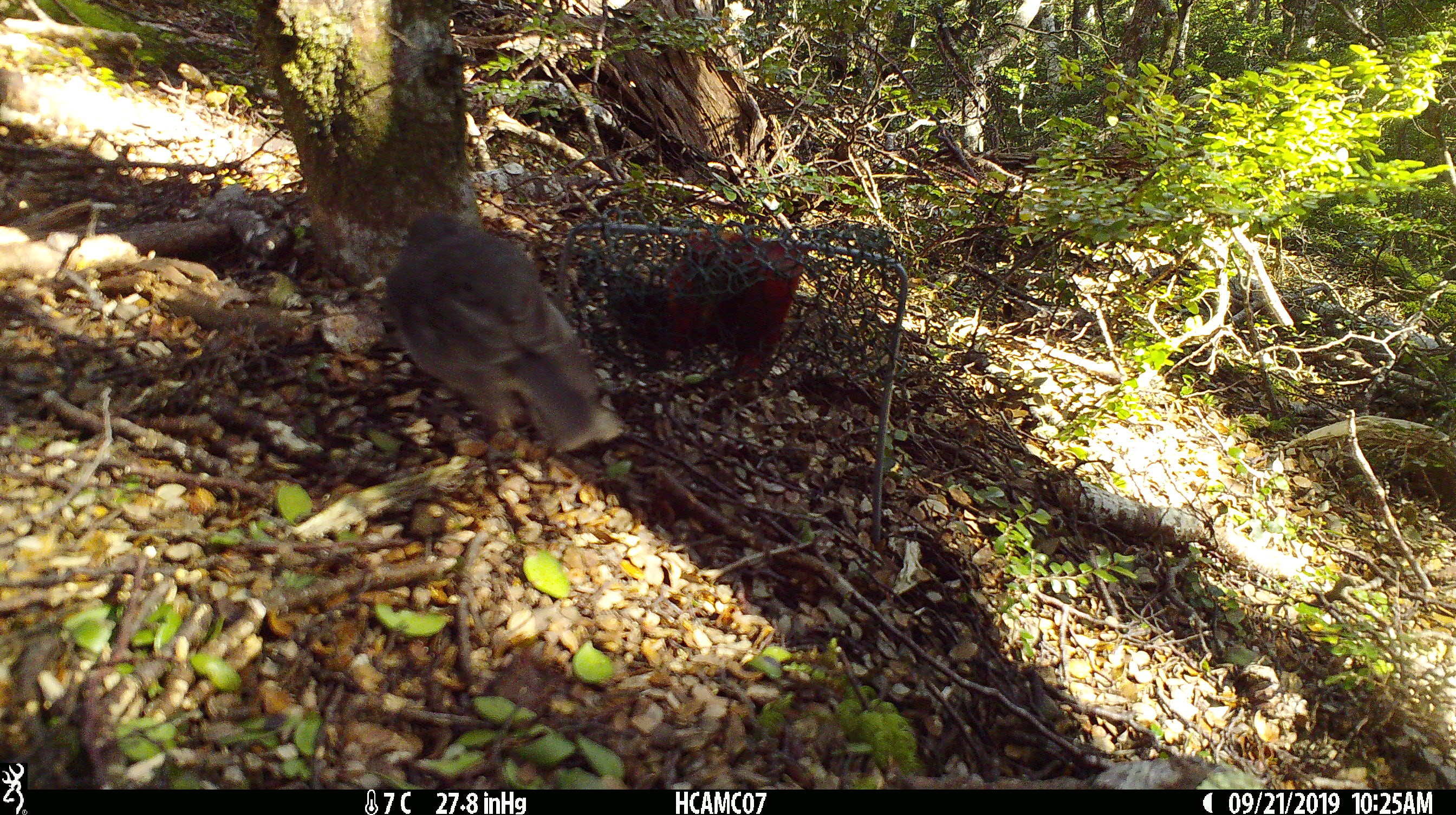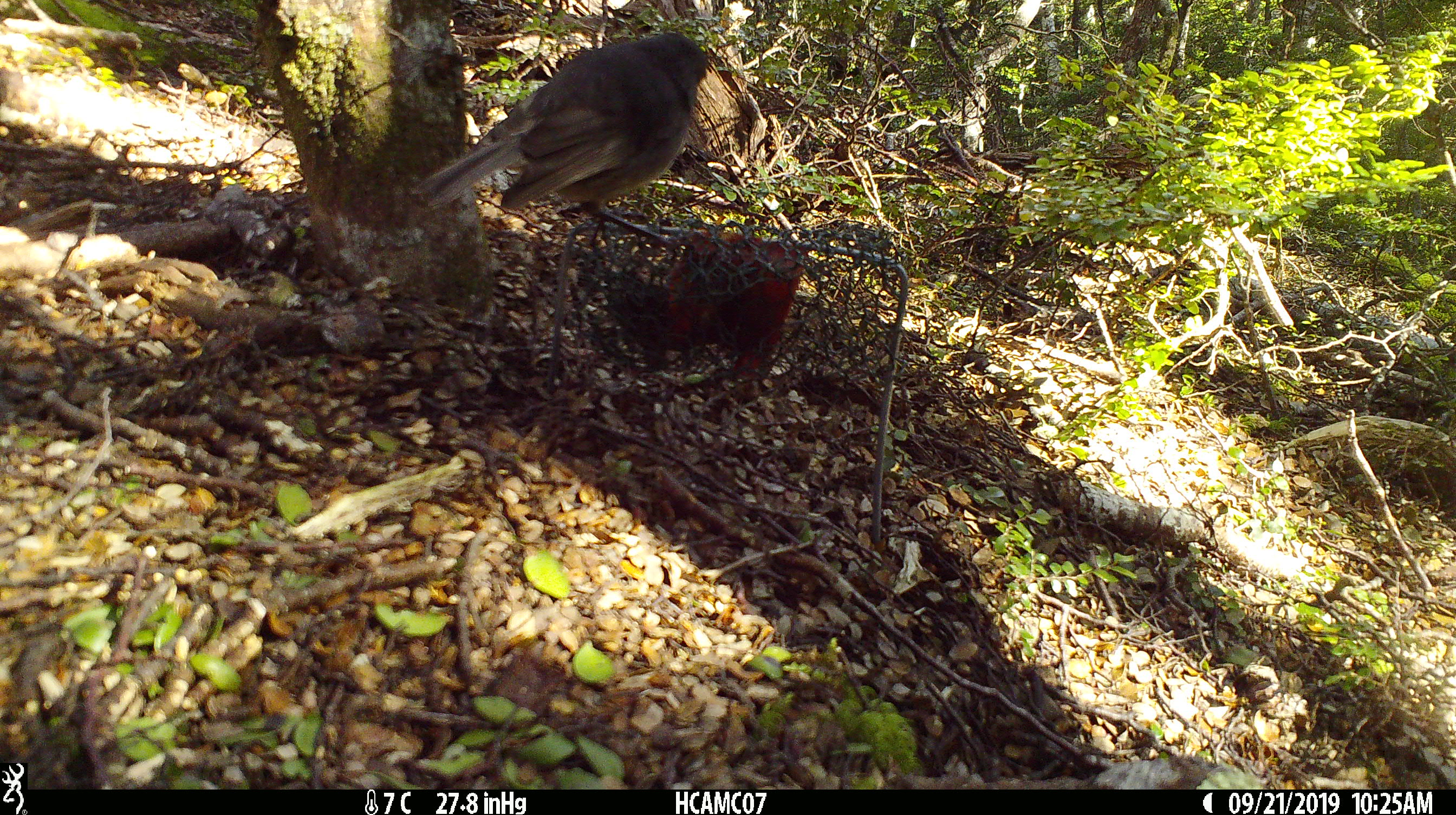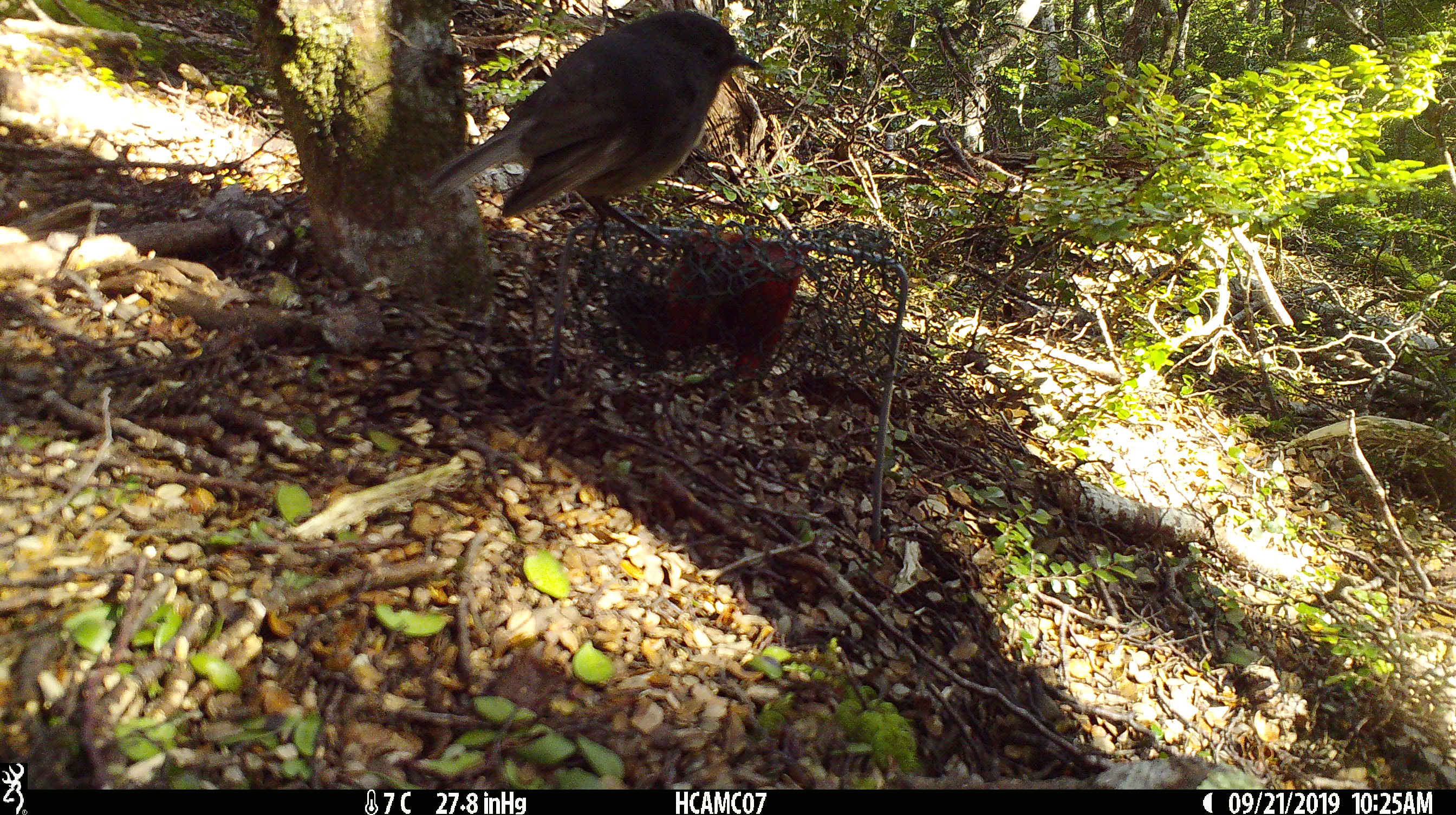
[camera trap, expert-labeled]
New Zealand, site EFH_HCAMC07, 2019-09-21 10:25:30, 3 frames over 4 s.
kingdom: Animalia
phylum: Chordata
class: Aves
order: Passeriformes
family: Petroicidae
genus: Petroica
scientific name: Petroica australis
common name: new zealand robin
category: robin